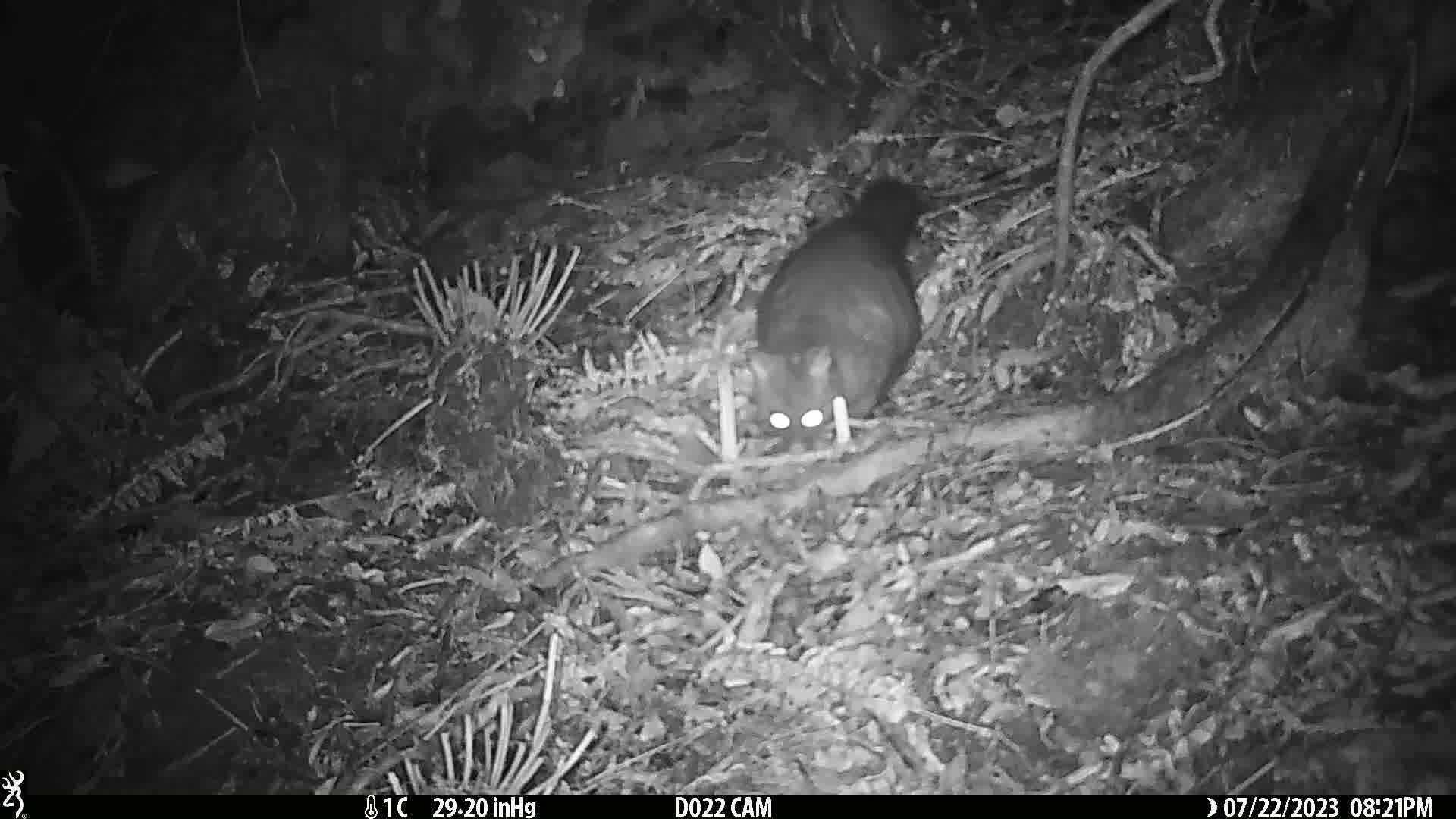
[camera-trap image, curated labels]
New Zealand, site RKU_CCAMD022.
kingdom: Animalia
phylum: Chordata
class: Mammalia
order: Diprotodontia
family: Phalangeridae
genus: Trichosurus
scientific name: Trichosurus vulpecula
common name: common brushtail possum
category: possum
Possum (common brushtail possum) (Trichosurus vulpecula).